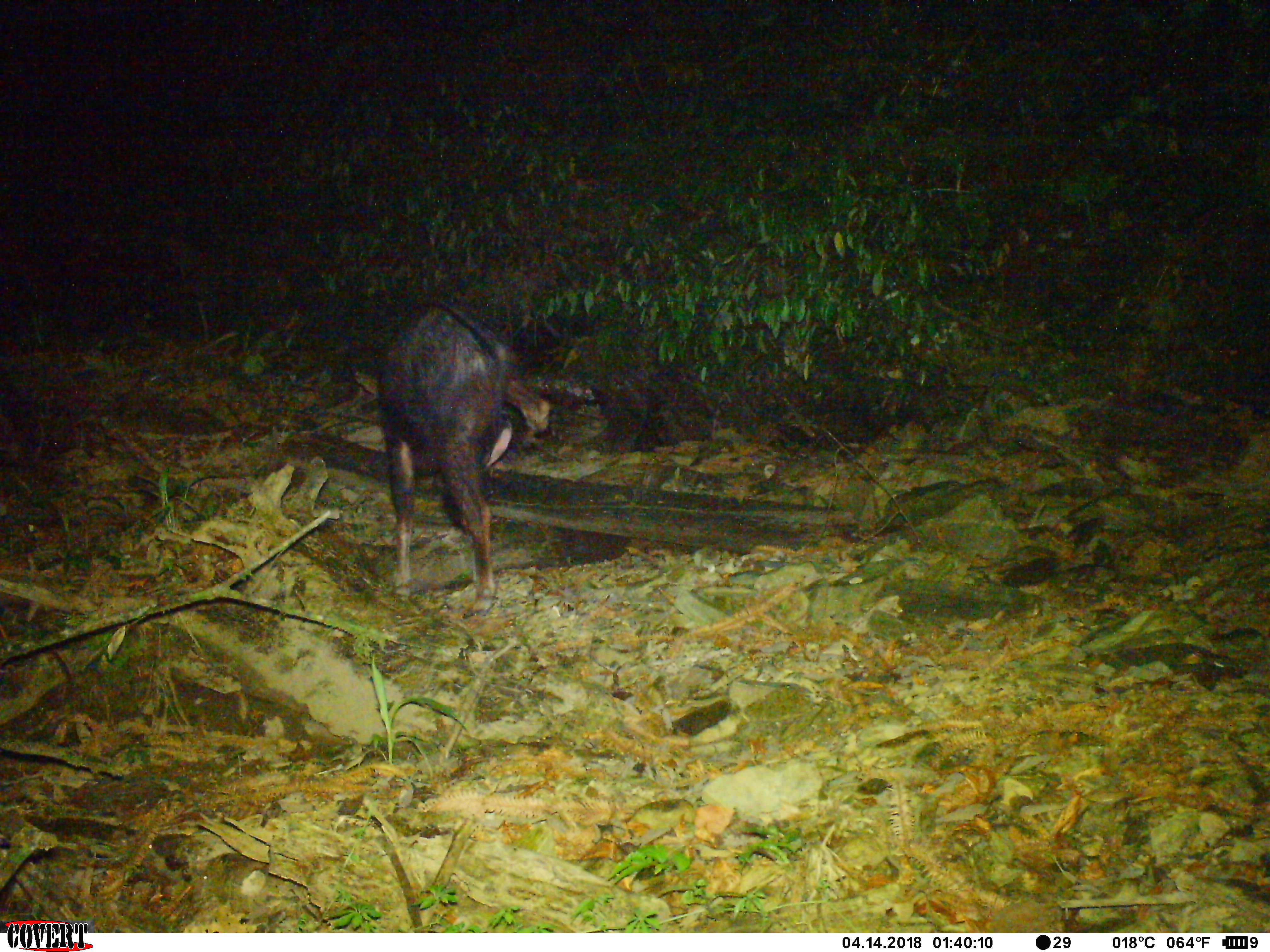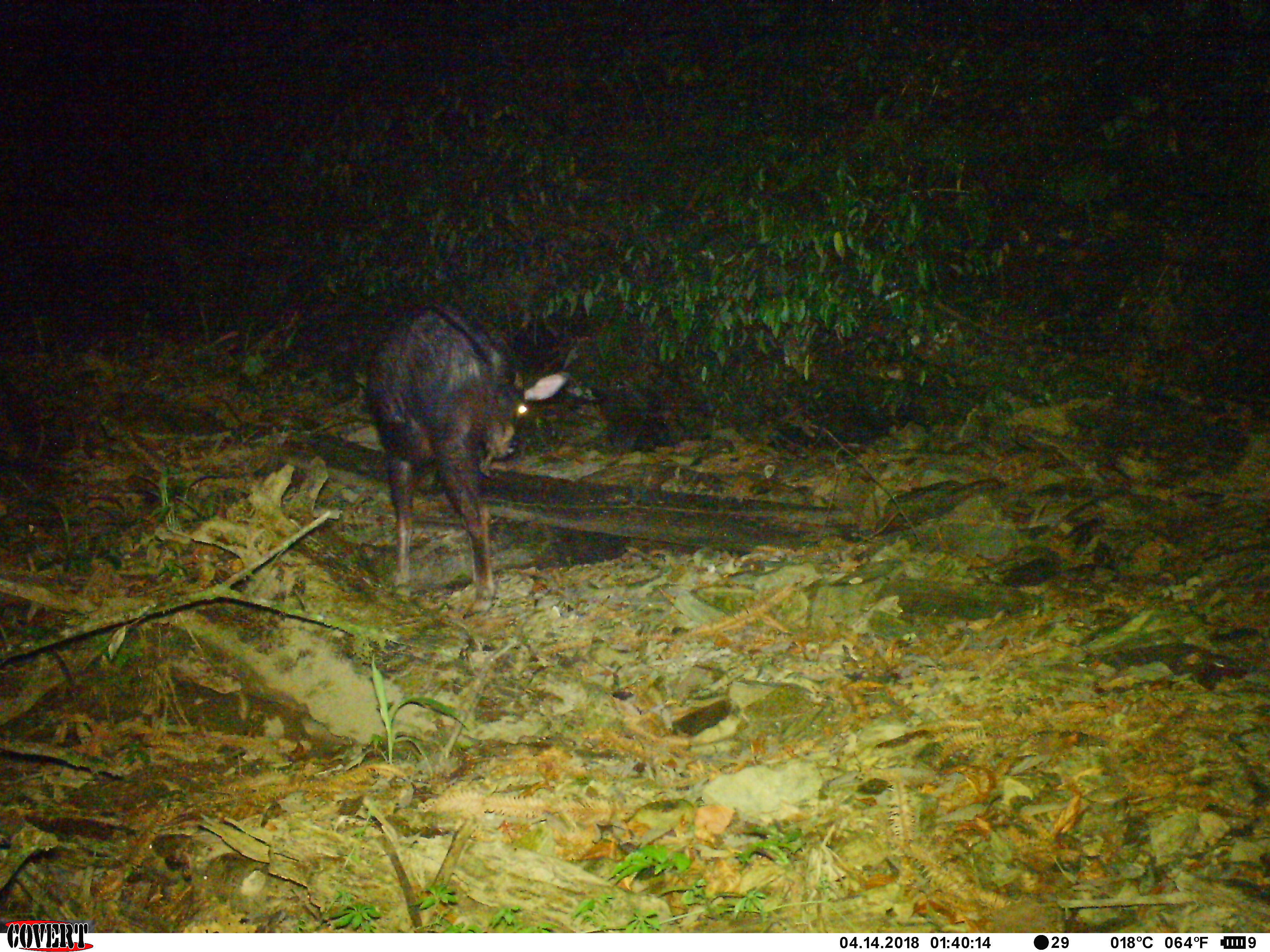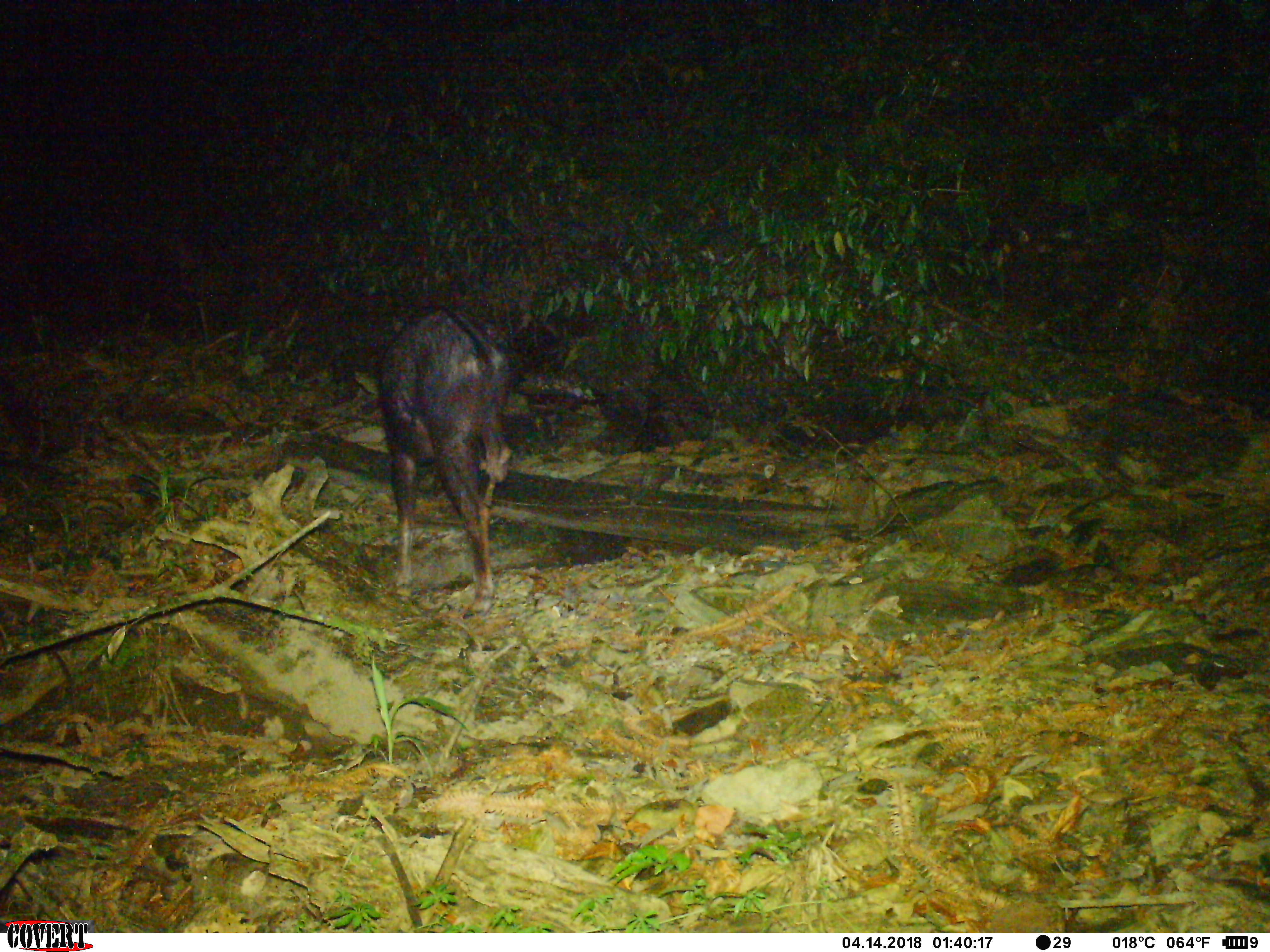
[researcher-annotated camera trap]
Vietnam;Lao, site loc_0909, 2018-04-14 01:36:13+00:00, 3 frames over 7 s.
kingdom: Animalia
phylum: Chordata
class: Mammalia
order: Artiodactyla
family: Bovidae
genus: Capricornis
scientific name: Capricornis sumatraensis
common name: chinese serow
Chinese serow (Capricornis sumatraensis). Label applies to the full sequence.